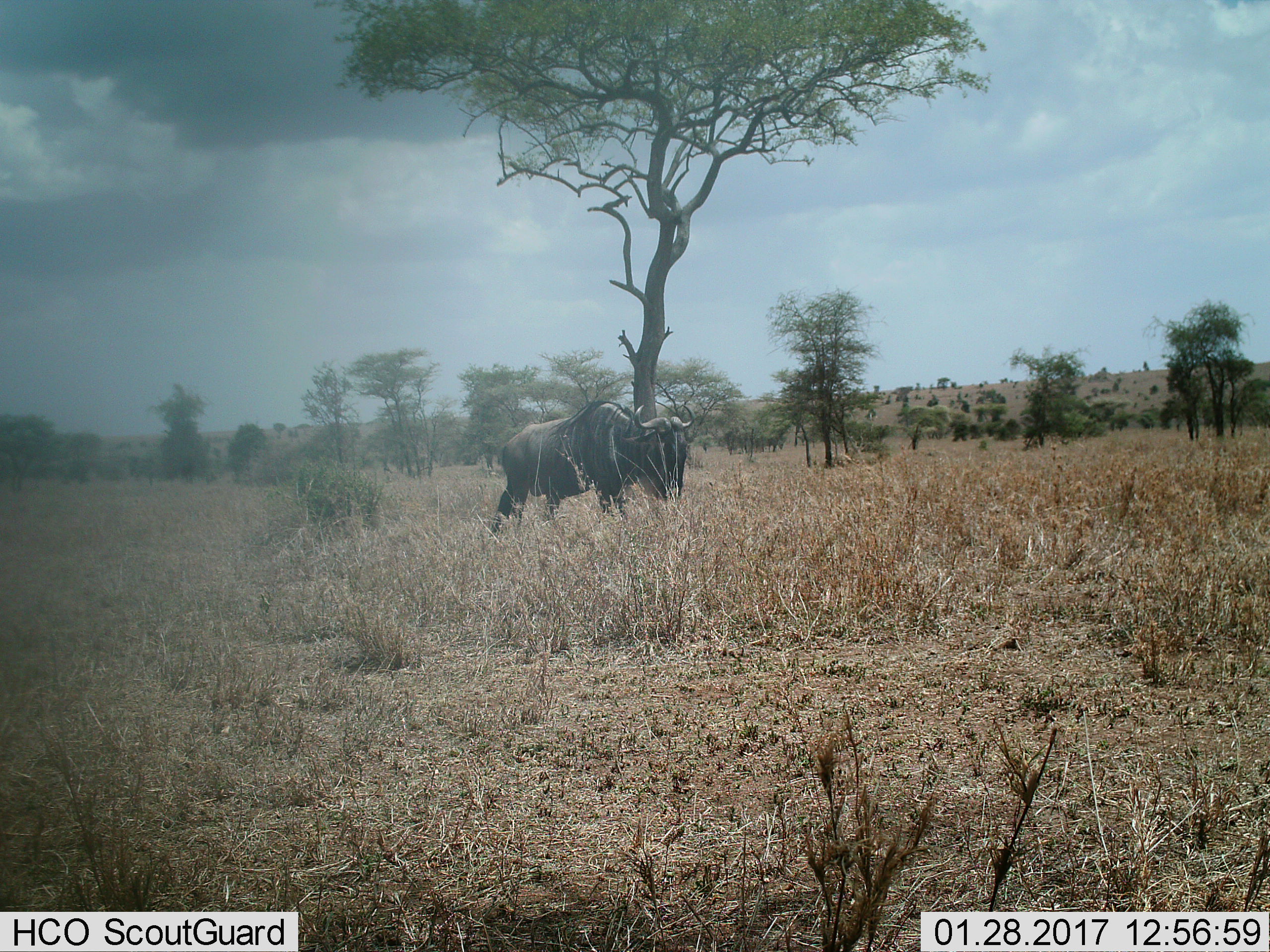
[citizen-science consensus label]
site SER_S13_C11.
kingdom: Animalia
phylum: Chordata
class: Mammalia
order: Artiodactyla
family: Bovidae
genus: Connochaetes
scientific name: Connochaetes taurinus taurinus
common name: blue wildebeest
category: wildebeestblue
Wildebeestblue (blue wildebeest) (Connochaetes taurinus taurinus), count 1. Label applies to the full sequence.